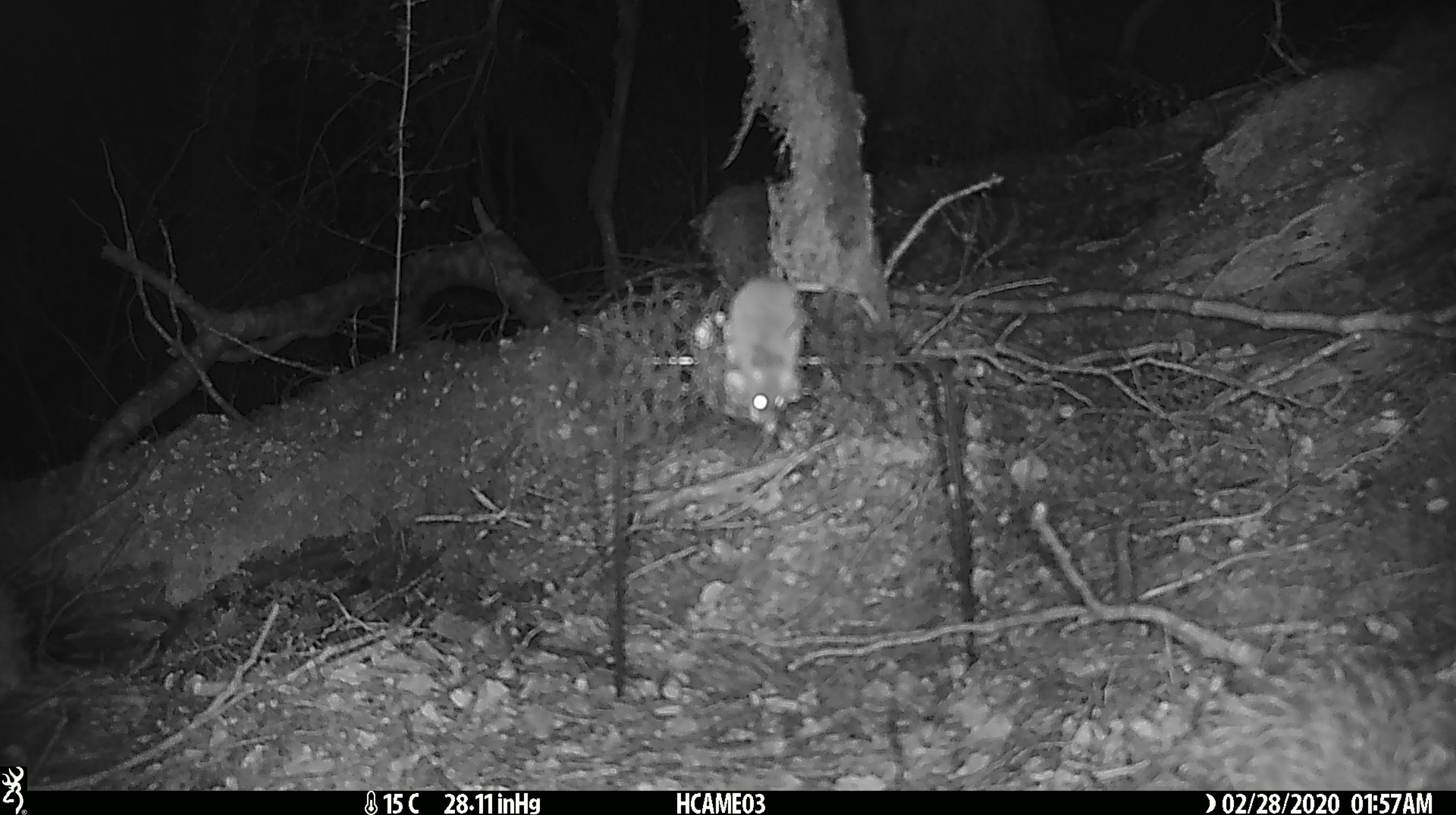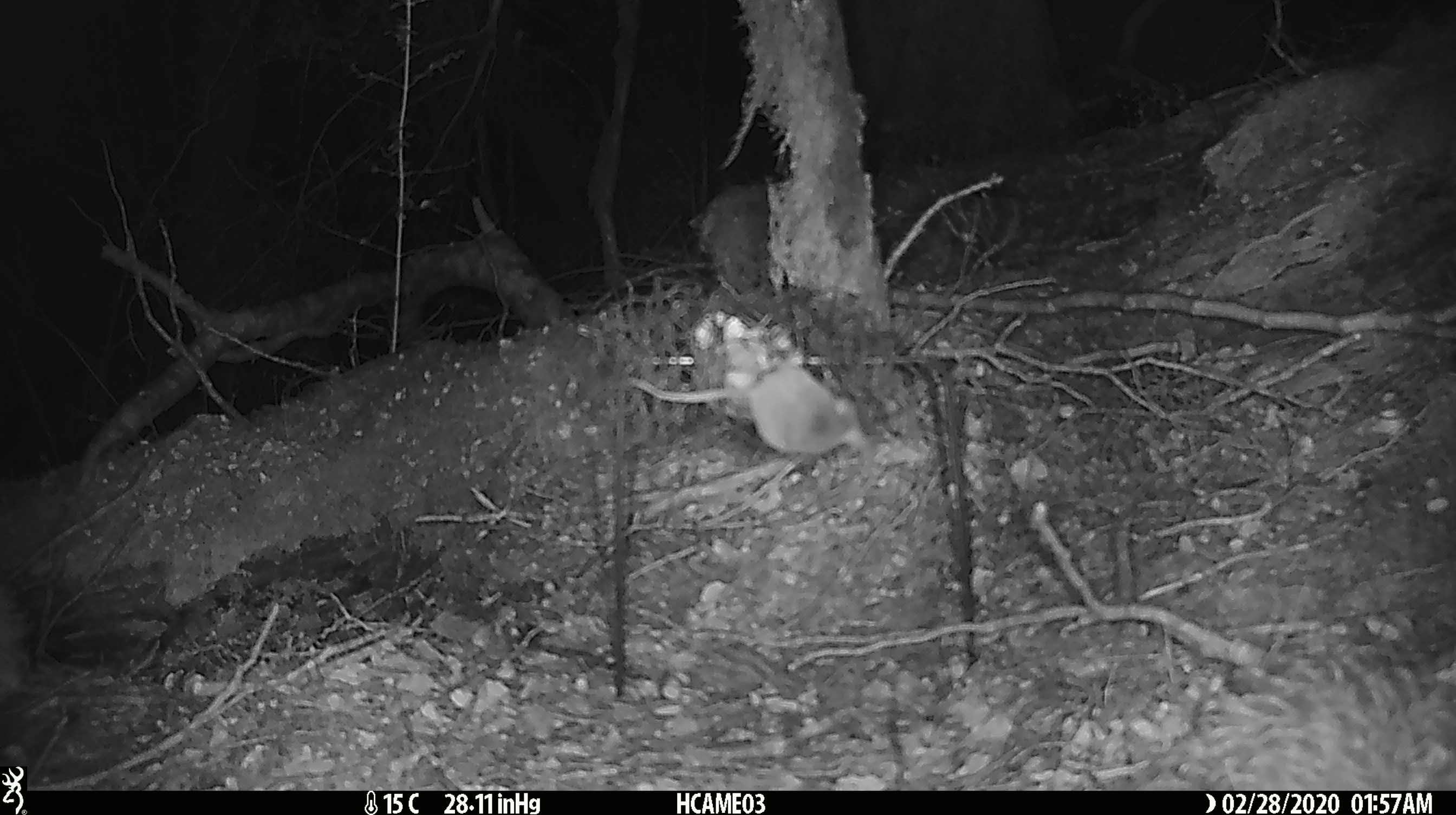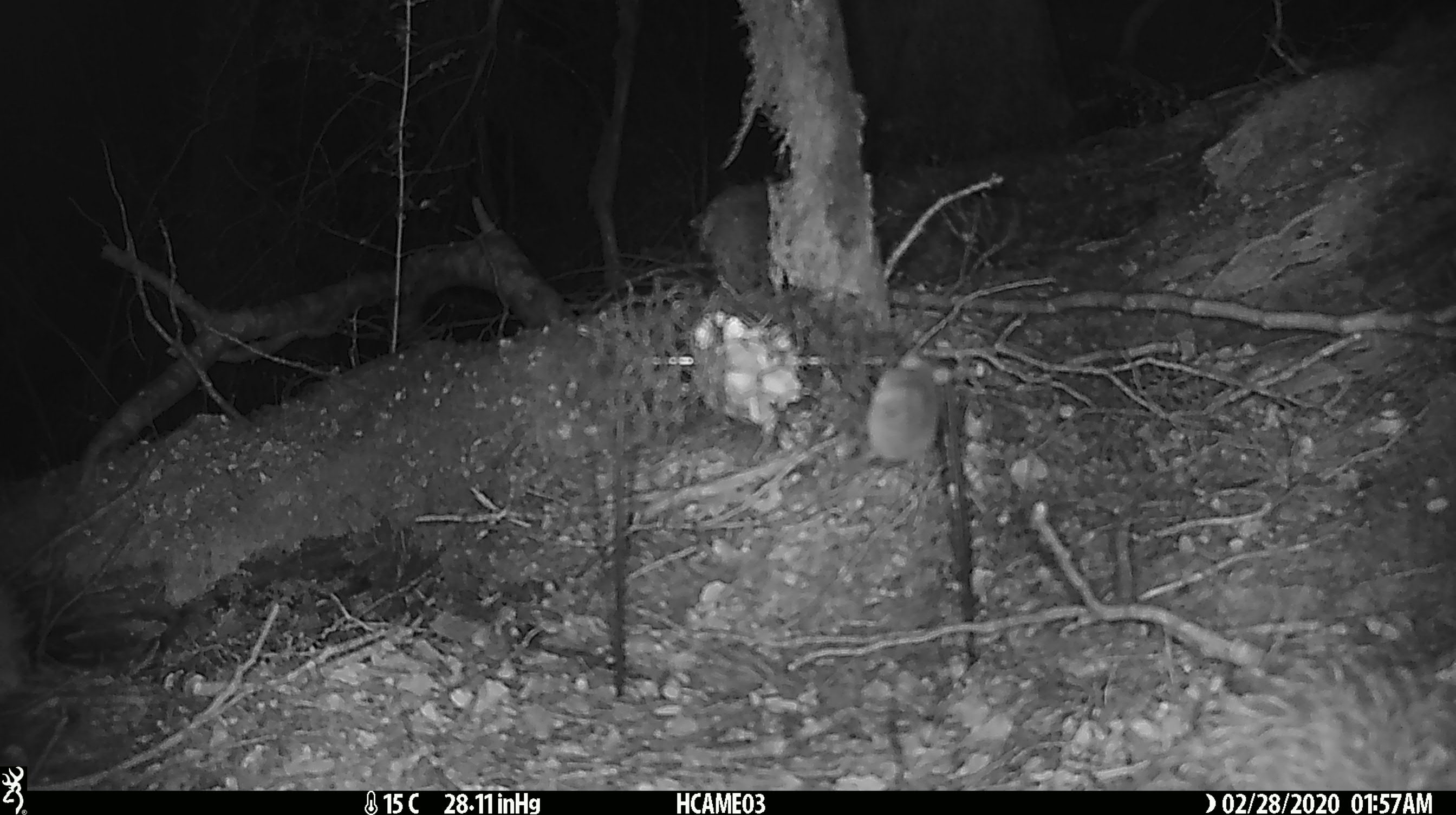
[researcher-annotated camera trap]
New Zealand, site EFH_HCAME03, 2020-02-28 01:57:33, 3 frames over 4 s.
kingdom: Animalia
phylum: Chordata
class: Mammalia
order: Rodentia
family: Muridae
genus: Mus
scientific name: Mus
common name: mouse